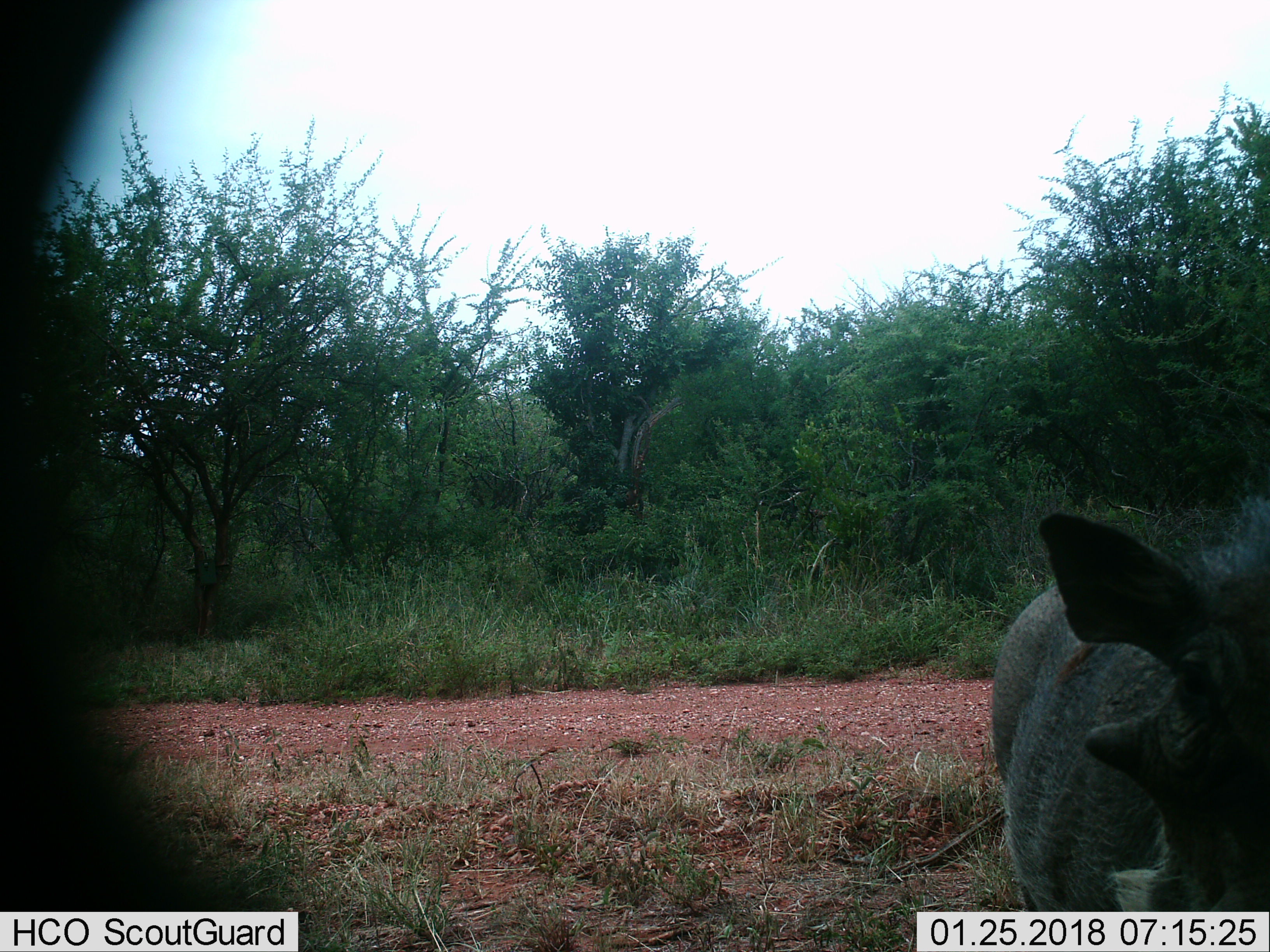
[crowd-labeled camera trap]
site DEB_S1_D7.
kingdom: Animalia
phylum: Chordata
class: Mammalia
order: Artiodactyla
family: Suidae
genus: Phacochoerus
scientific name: Phacochoerus africanus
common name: warthog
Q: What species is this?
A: Warthog (Phacochoerus africanus).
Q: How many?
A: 1.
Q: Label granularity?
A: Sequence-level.